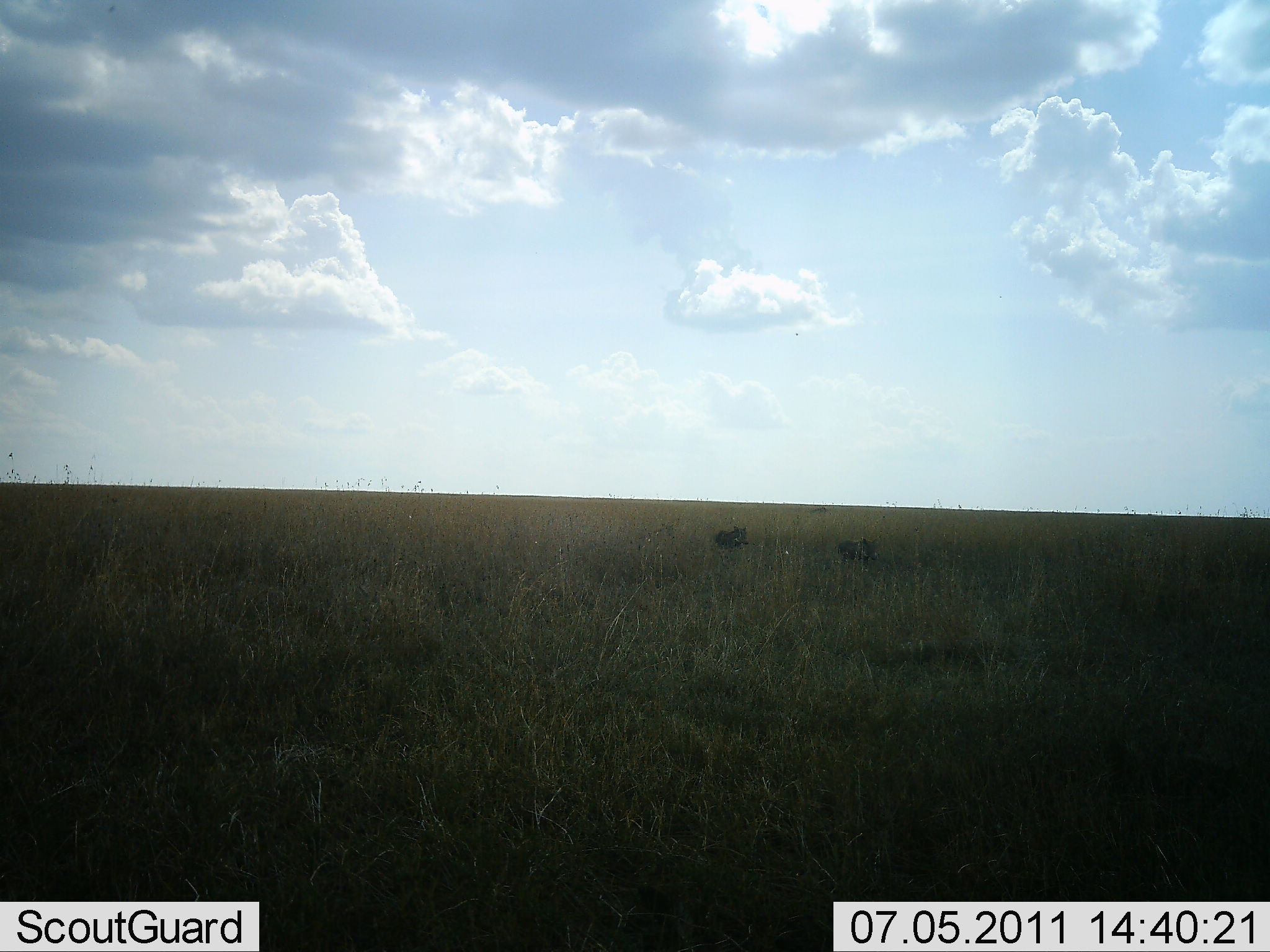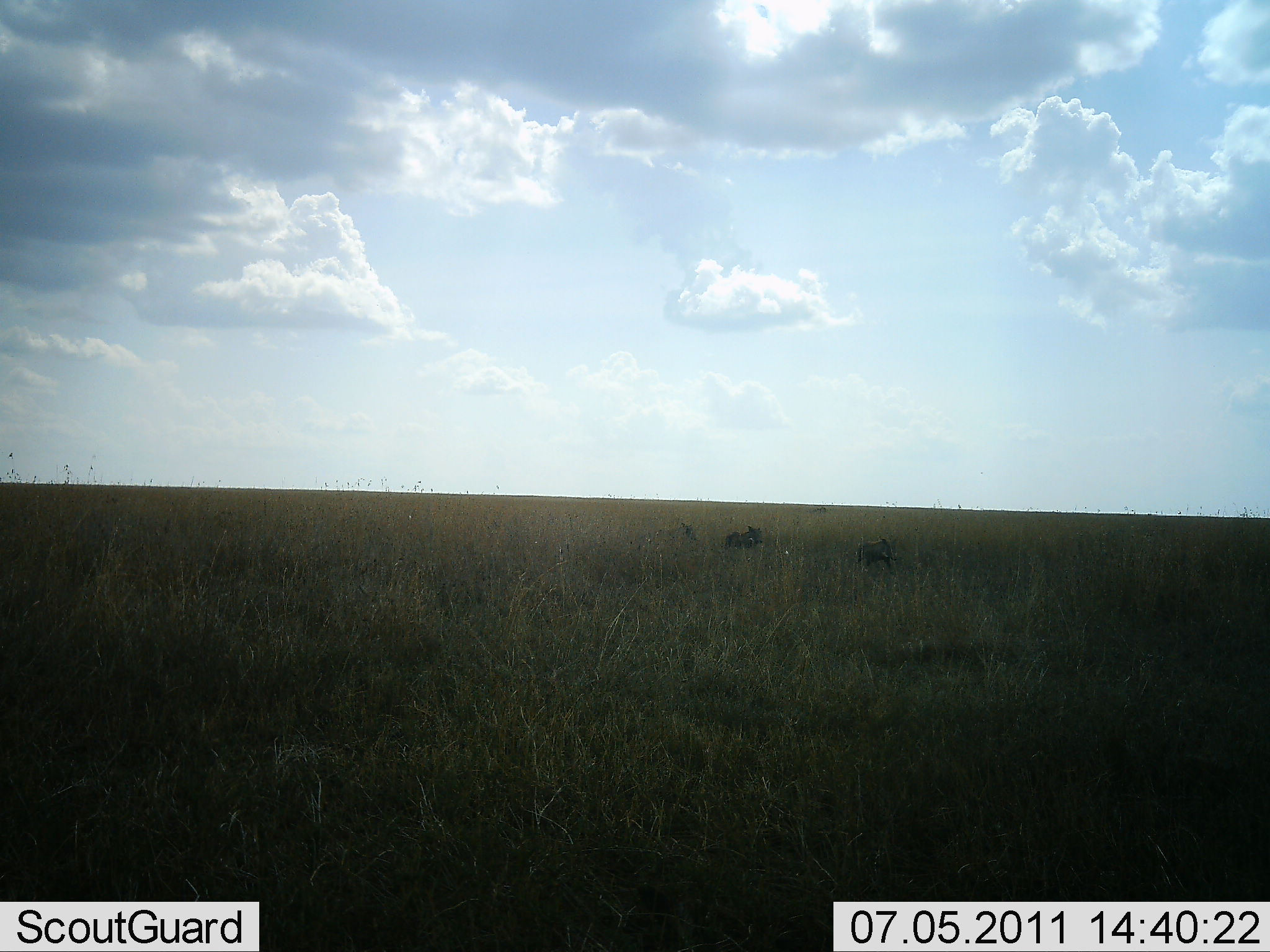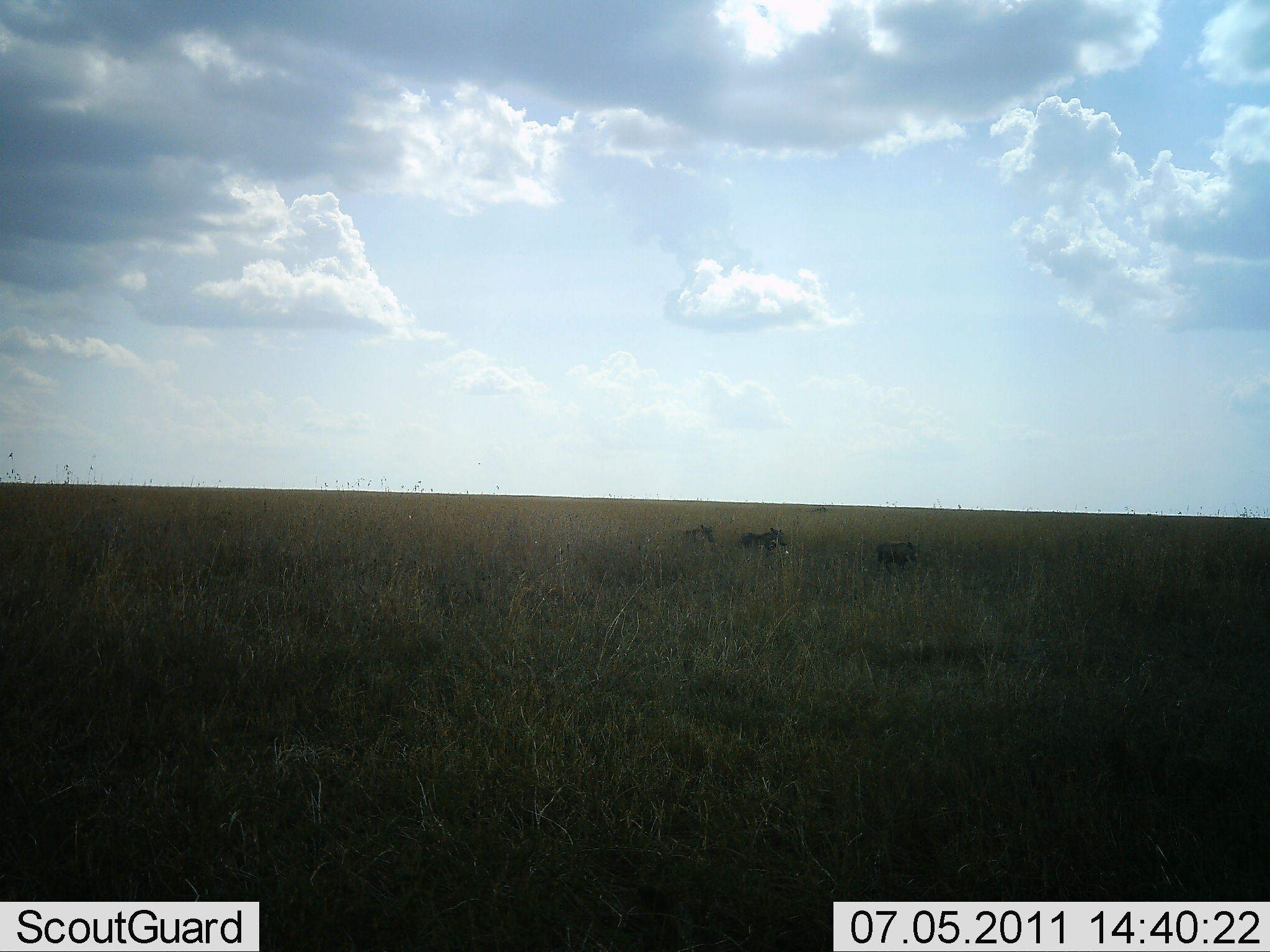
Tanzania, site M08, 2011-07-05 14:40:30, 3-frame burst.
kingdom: Animalia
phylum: Chordata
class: Mammalia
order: Artiodactyla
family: Suidae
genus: Phacochoerus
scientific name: Phacochoerus africanus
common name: warthog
Warthog (Phacochoerus africanus), count 3. Behavior (volunteer vote fractions): standing 0%, resting 0%, moving 100%, interacting 0%. Young present (vote fraction): 0%. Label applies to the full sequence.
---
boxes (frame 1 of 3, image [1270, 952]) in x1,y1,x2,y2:
animal: 835,536,881,569; 715,524,749,552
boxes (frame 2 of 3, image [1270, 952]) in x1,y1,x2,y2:
animal: 854,538,900,572; 637,523,694,545; 719,525,764,552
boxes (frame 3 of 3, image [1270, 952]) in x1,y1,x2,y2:
animal: 875,539,922,572; 741,526,788,555; 676,523,715,550